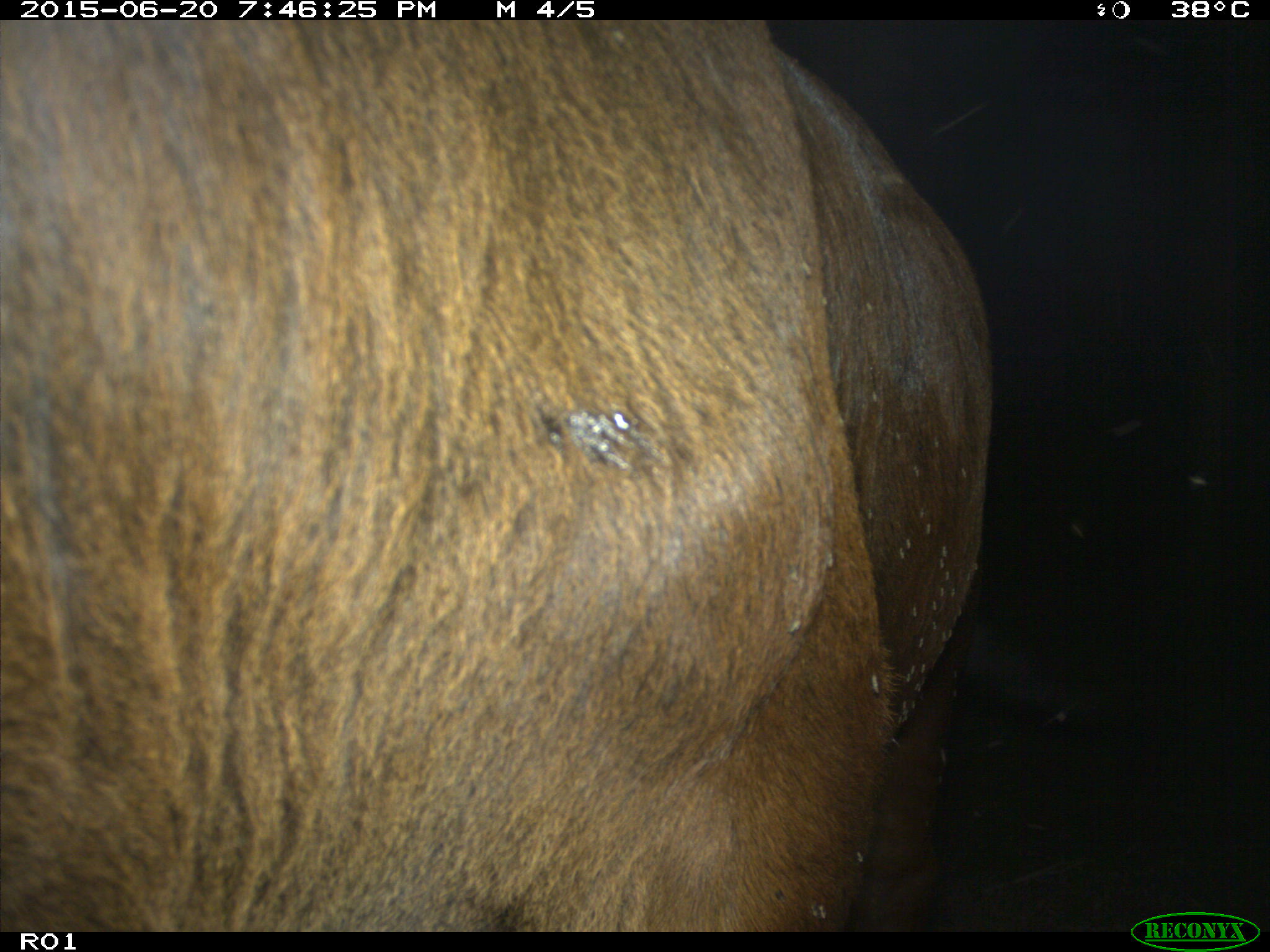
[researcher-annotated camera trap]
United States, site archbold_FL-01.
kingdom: Animalia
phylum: Chordata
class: Mammalia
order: Artiodactyla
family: Bovidae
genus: Bos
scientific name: Bos taurus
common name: domestic cow